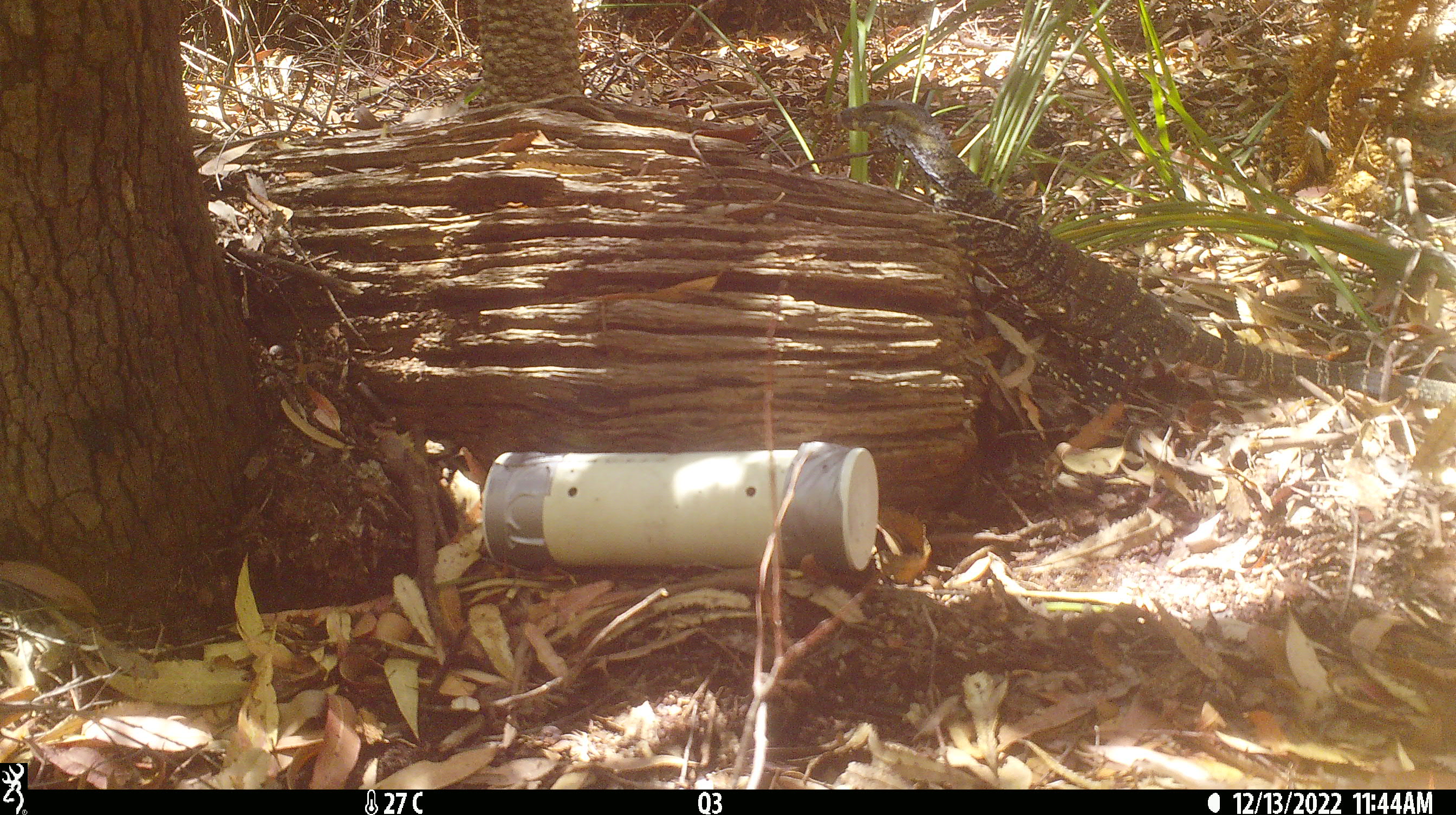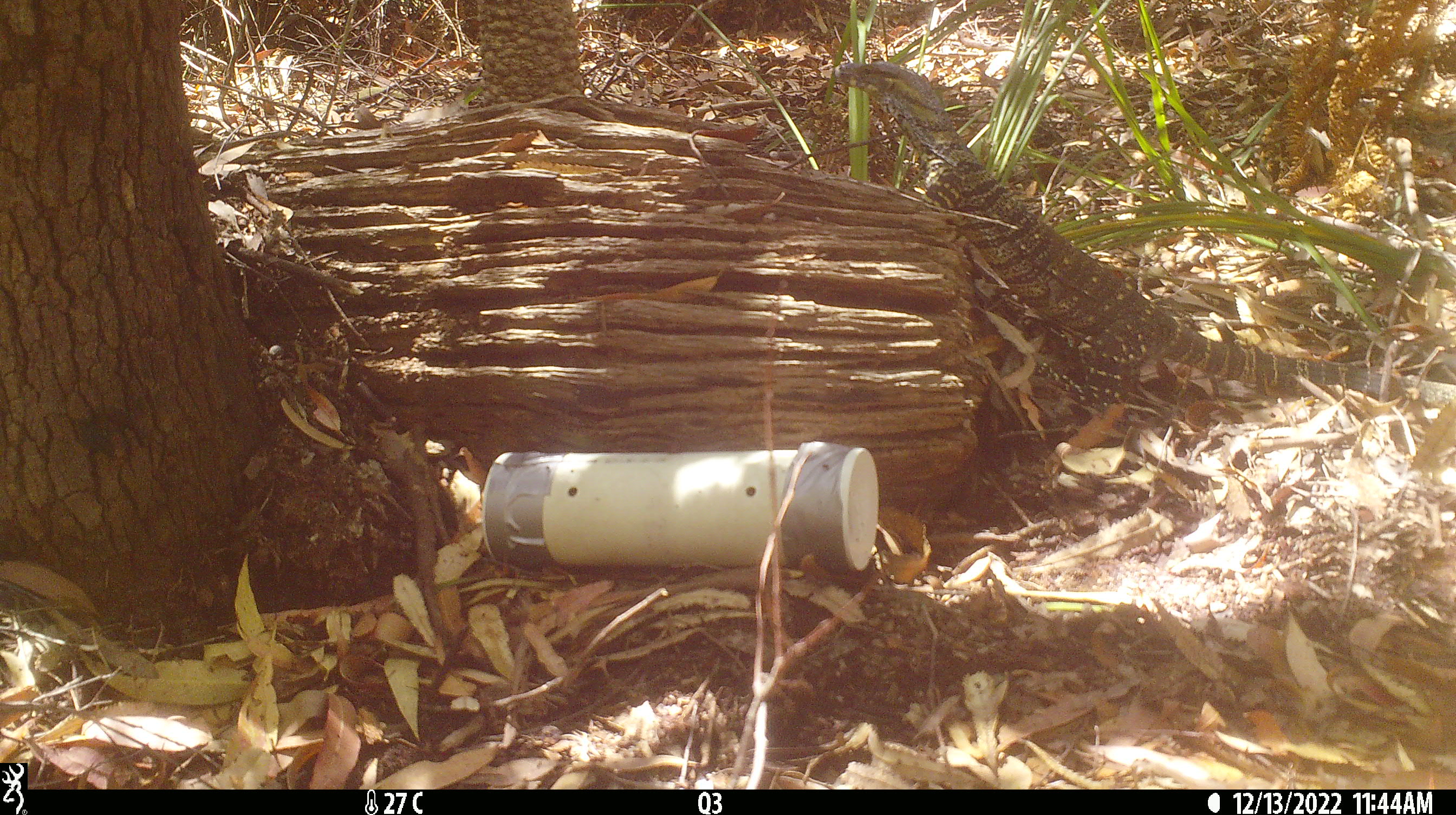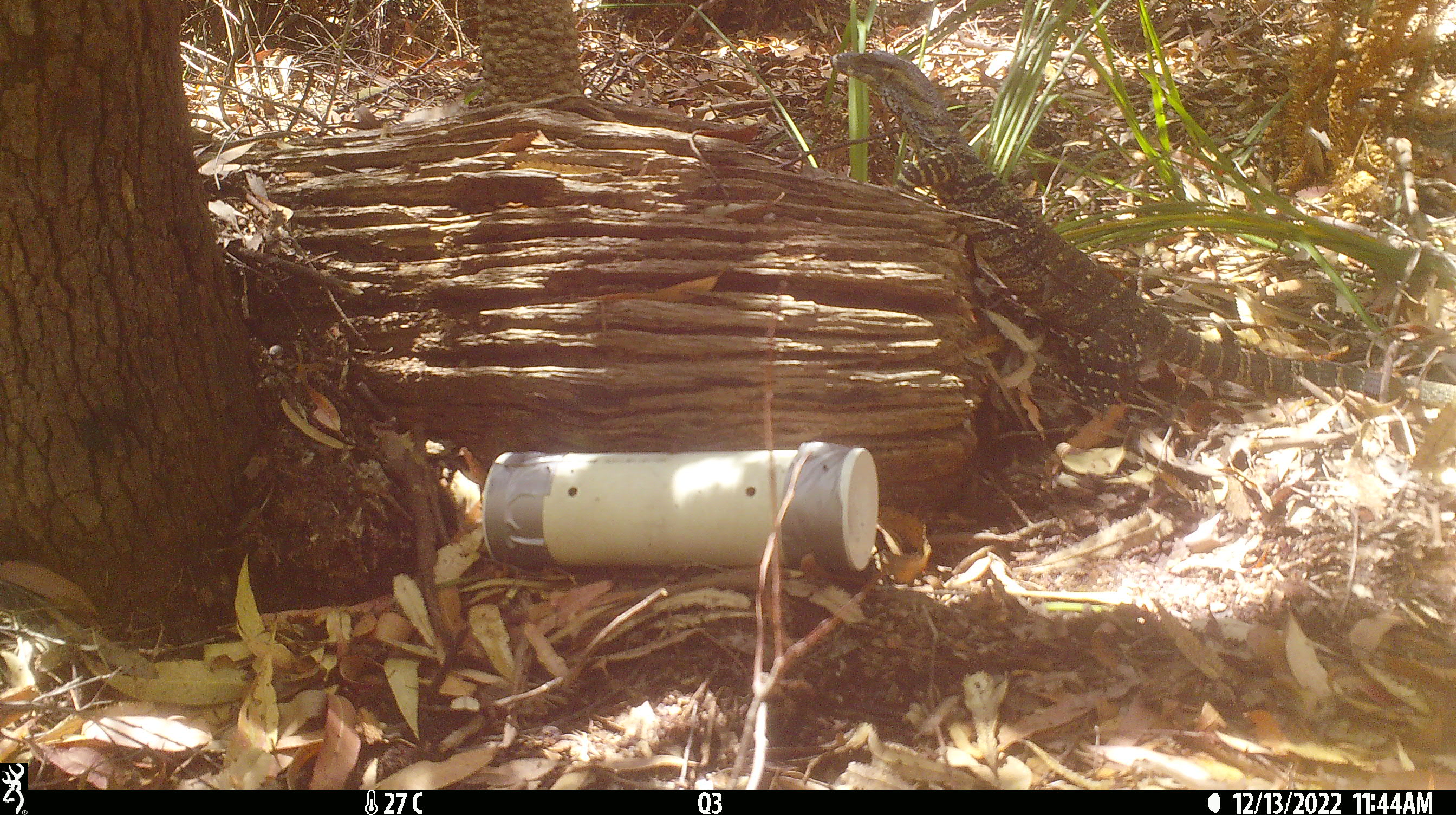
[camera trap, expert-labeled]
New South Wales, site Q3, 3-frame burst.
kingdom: Animalia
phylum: Chordata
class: Reptilia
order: Squamata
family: Varanidae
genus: Varanus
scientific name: Varanus varius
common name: lace monitor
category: goanna